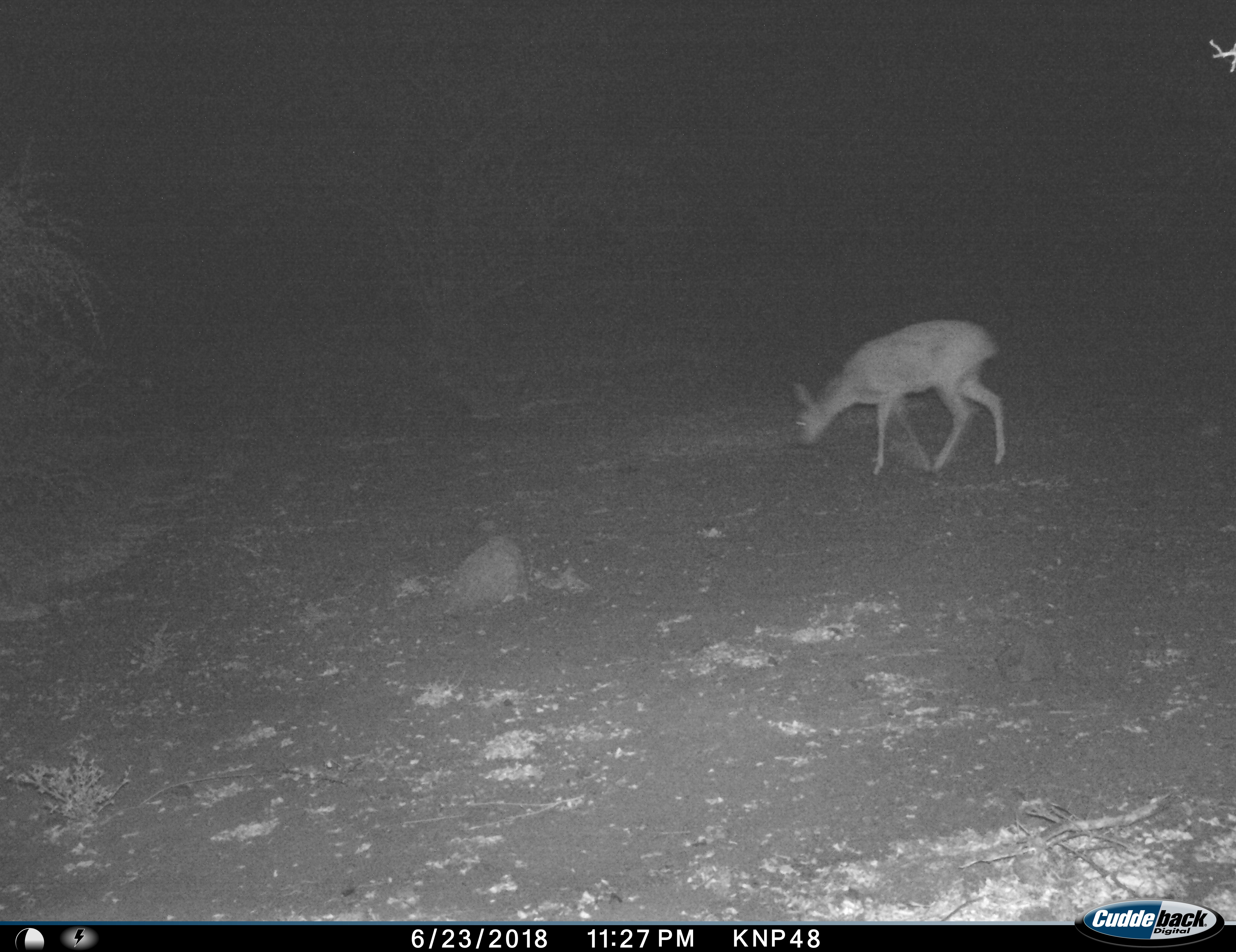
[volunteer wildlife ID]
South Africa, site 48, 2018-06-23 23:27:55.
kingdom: Animalia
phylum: Chordata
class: Mammalia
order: Artiodactyla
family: Bovidae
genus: Raphicerus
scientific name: Raphicerus campestris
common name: steenbok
Steenbok (Raphicerus campestris), count 1. Behavior (volunteer vote fractions): standing 25%, resting 0%, moving 50%, interacting 0%. Young present (vote fraction): 0%. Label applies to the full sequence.